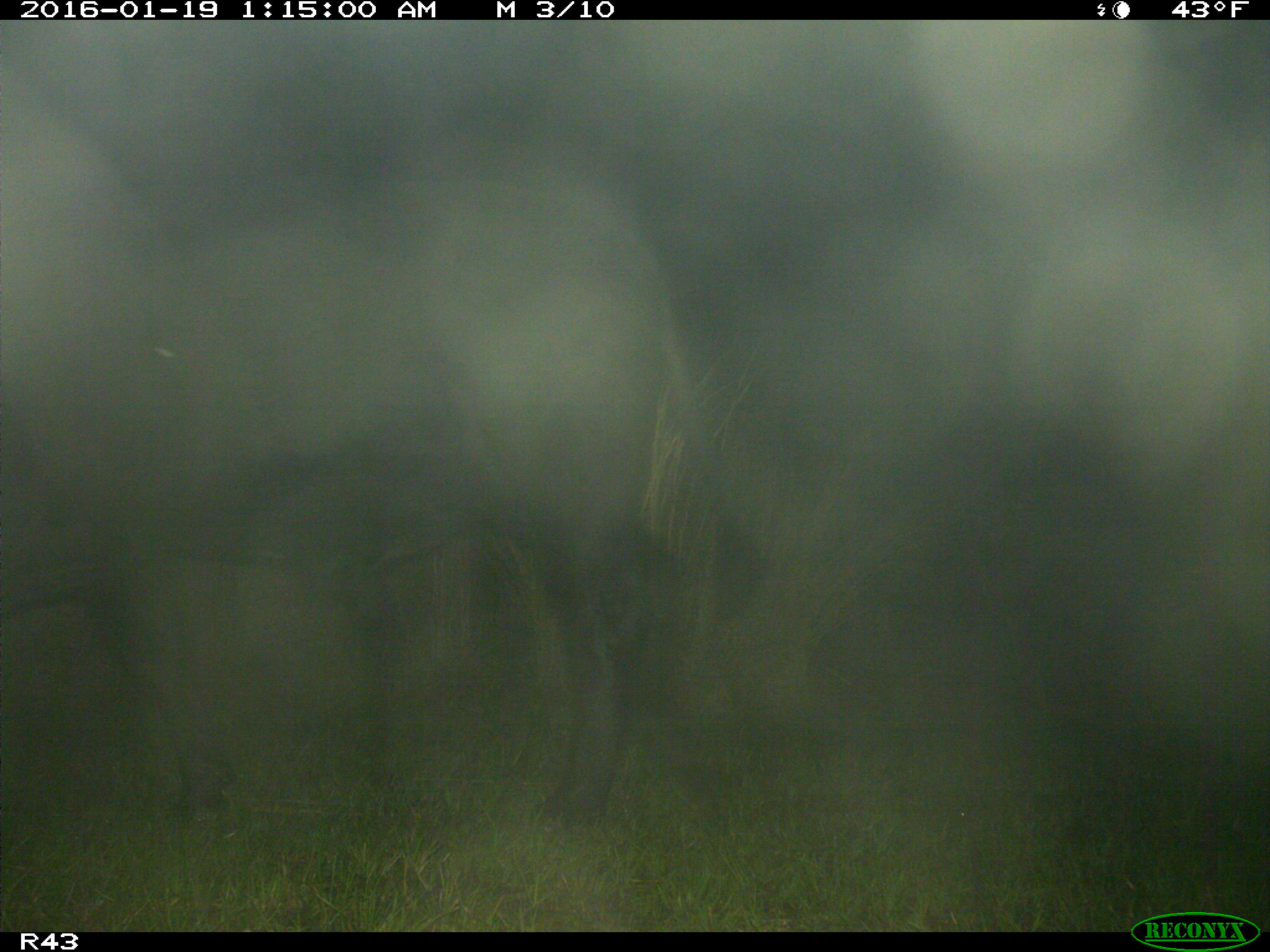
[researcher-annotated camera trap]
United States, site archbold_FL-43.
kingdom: Animalia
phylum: Chordata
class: Mammalia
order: Artiodactyla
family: Bovidae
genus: Bos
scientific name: Bos taurus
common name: domestic cow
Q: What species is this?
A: Bos taurus (domestic cow).